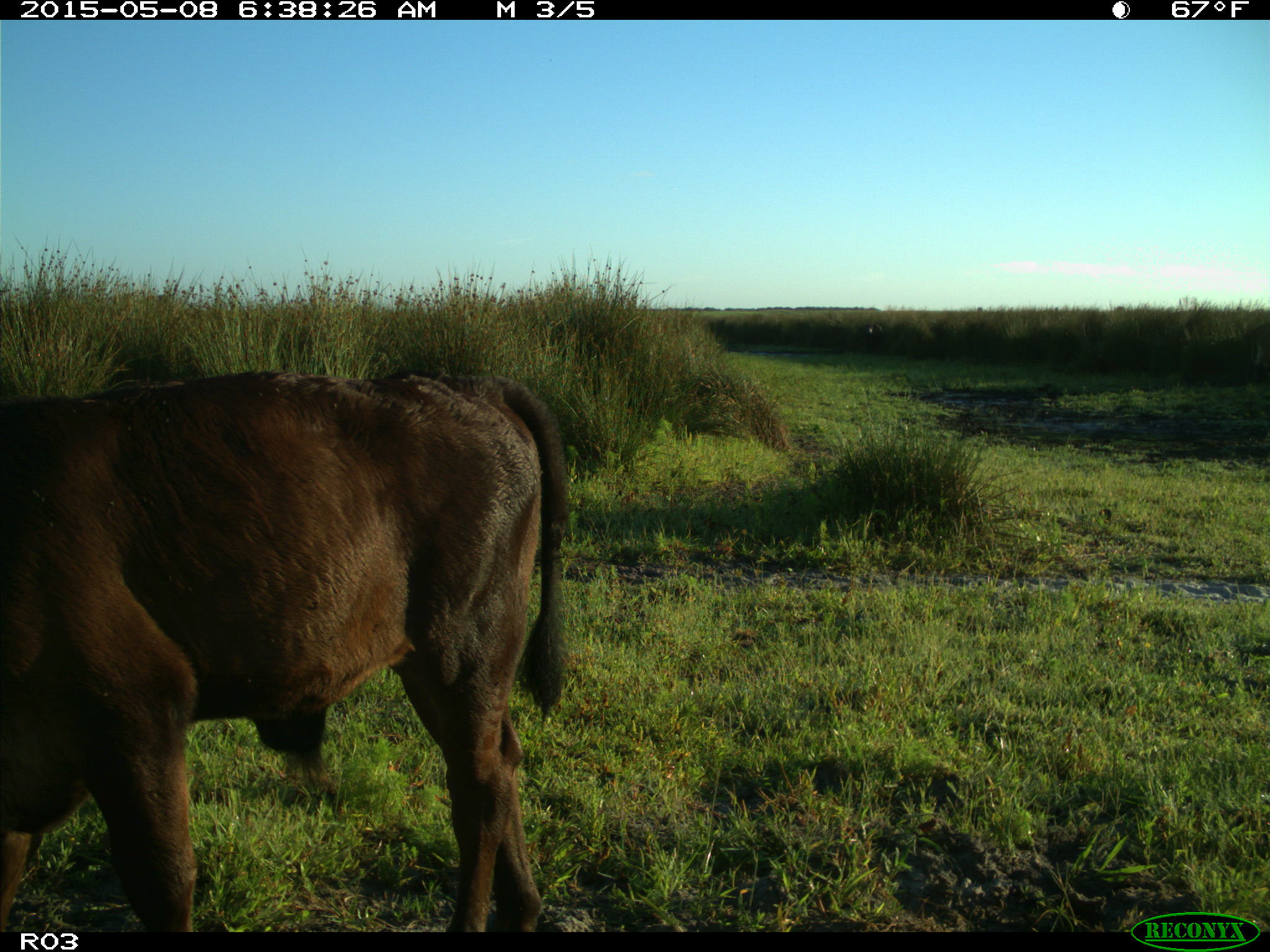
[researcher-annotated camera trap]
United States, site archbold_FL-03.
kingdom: Animalia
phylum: Chordata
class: Mammalia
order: Artiodactyla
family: Bovidae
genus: Bos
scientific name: Bos taurus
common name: domestic cow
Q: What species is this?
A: Bos taurus (domestic cow).